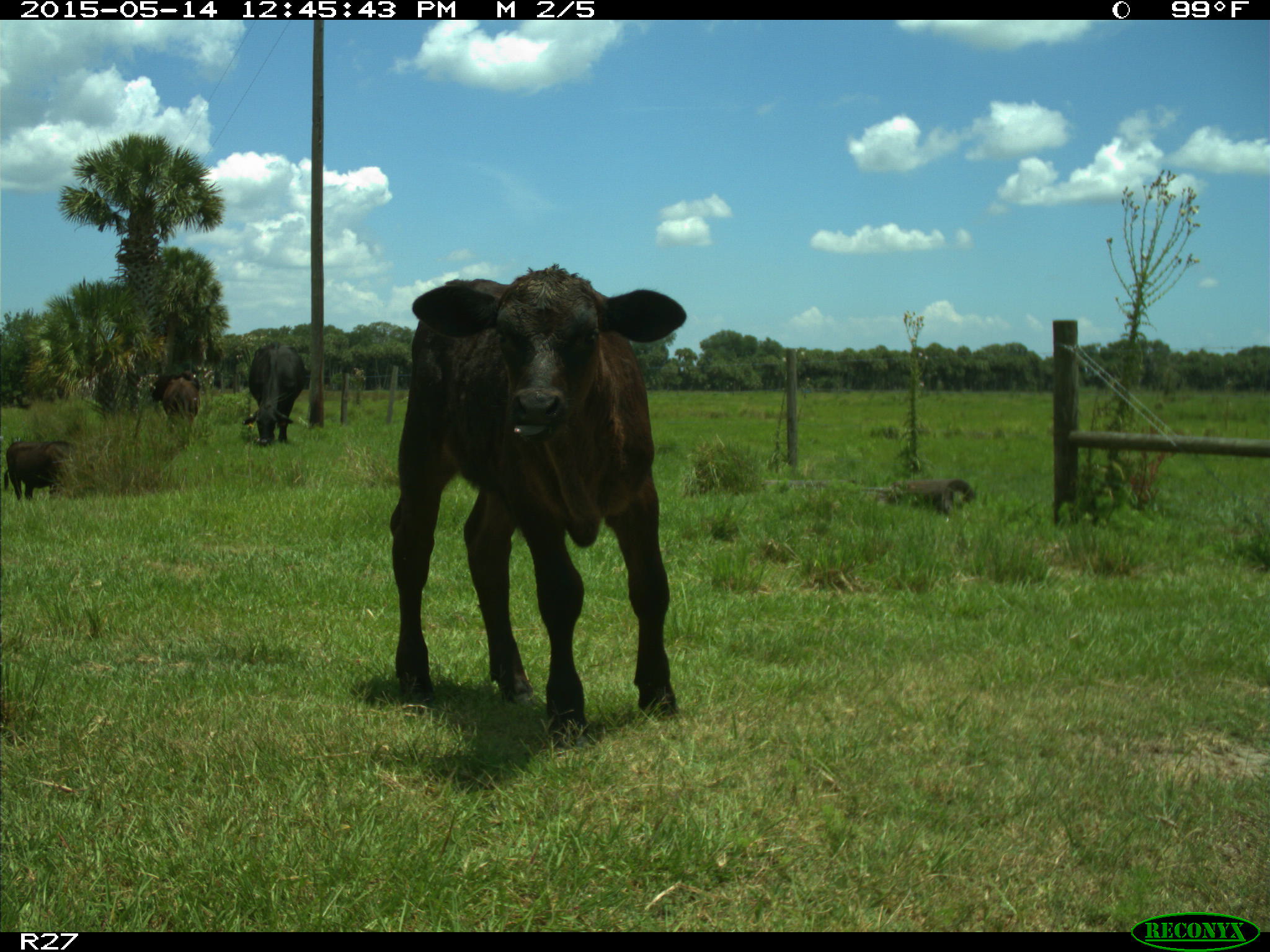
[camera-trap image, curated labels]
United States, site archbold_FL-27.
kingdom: Animalia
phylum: Chordata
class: Mammalia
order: Artiodactyla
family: Bovidae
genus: Bos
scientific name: Bos taurus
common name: domestic cow